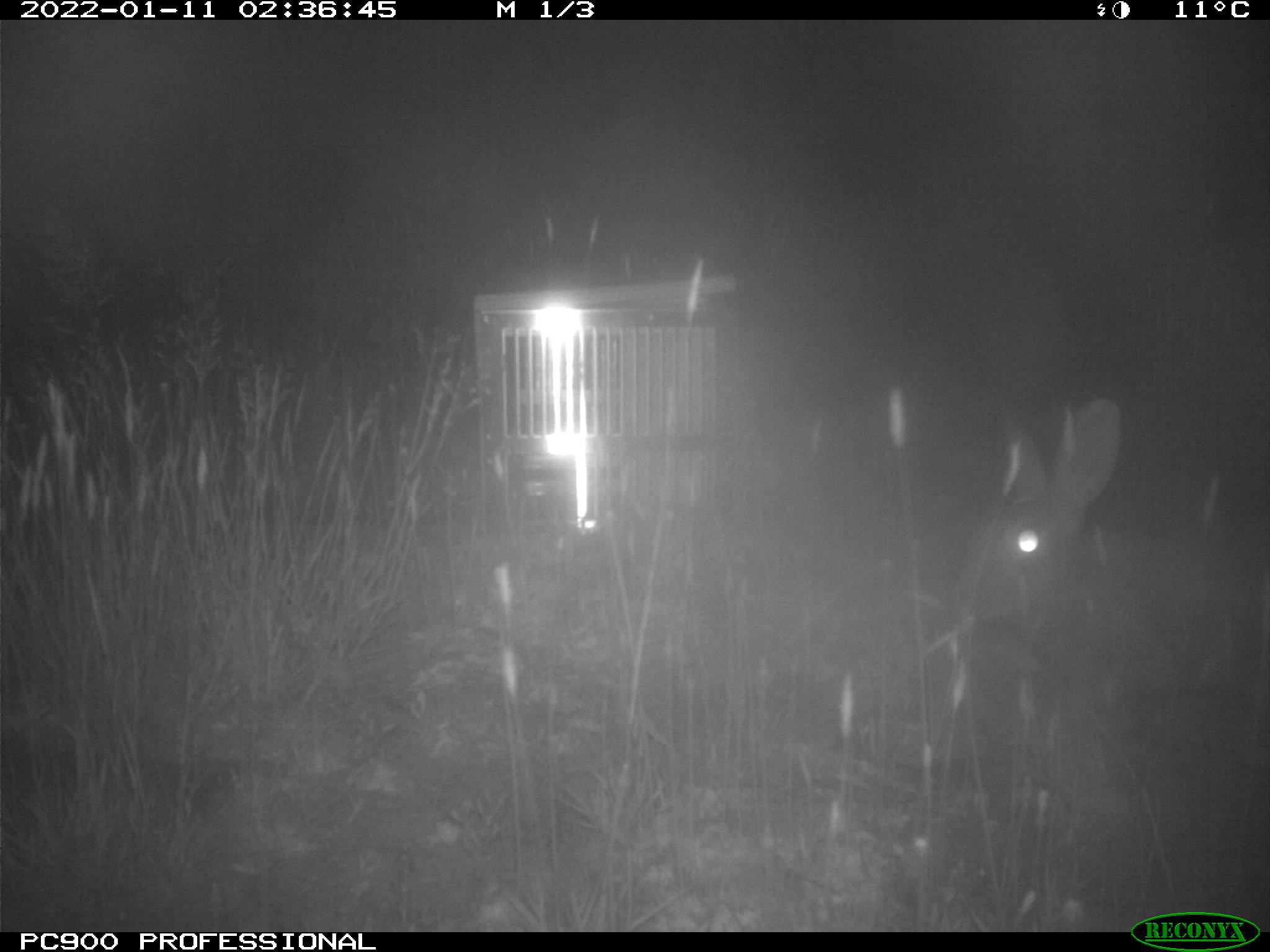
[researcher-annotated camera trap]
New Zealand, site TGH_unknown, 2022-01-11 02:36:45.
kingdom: Animalia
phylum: Chordata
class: Mammalia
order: Lagomorpha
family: Leporidae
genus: Oryctolagus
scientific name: Oryctolagus cuniculus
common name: european rabbit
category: rabbit